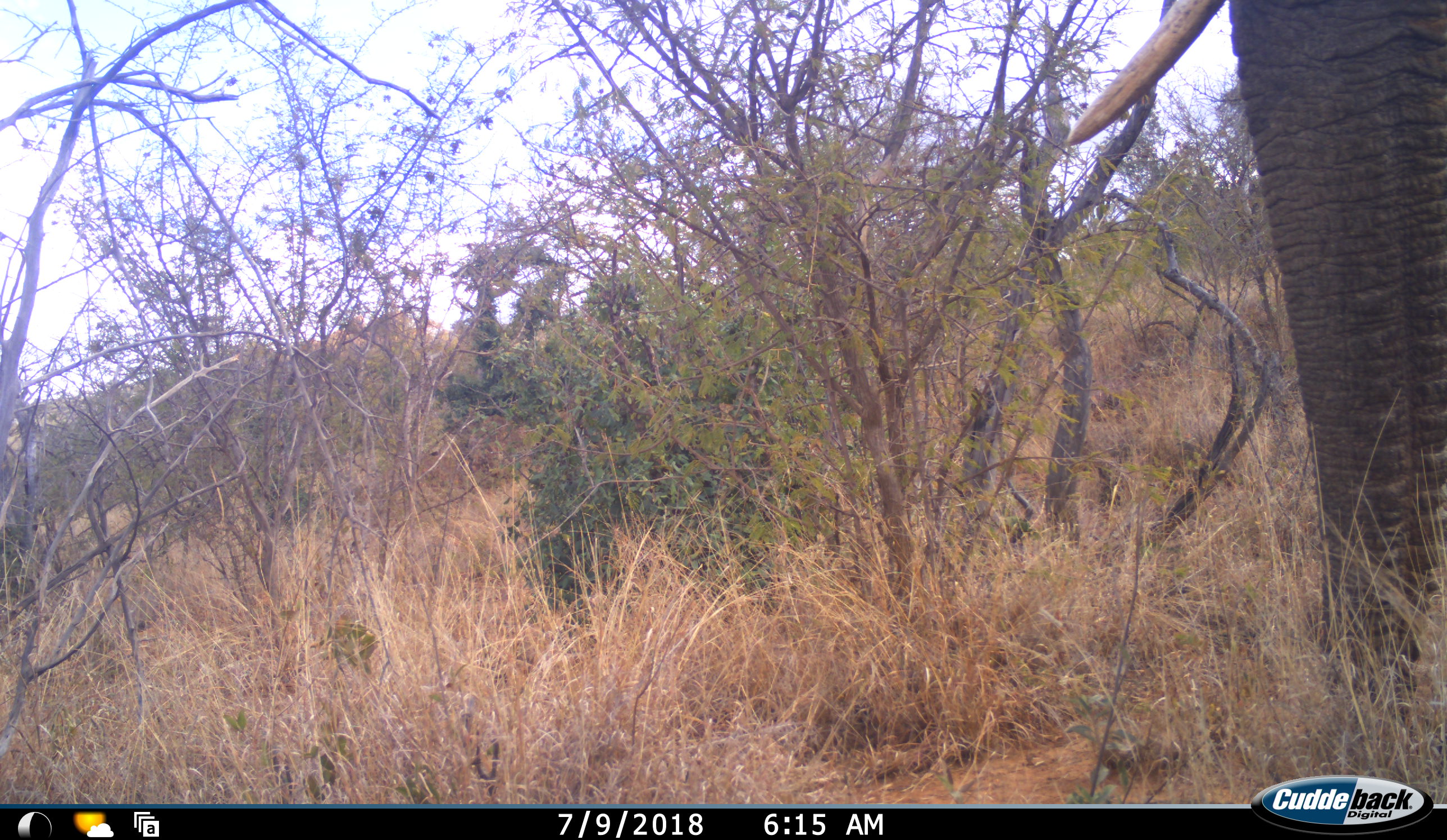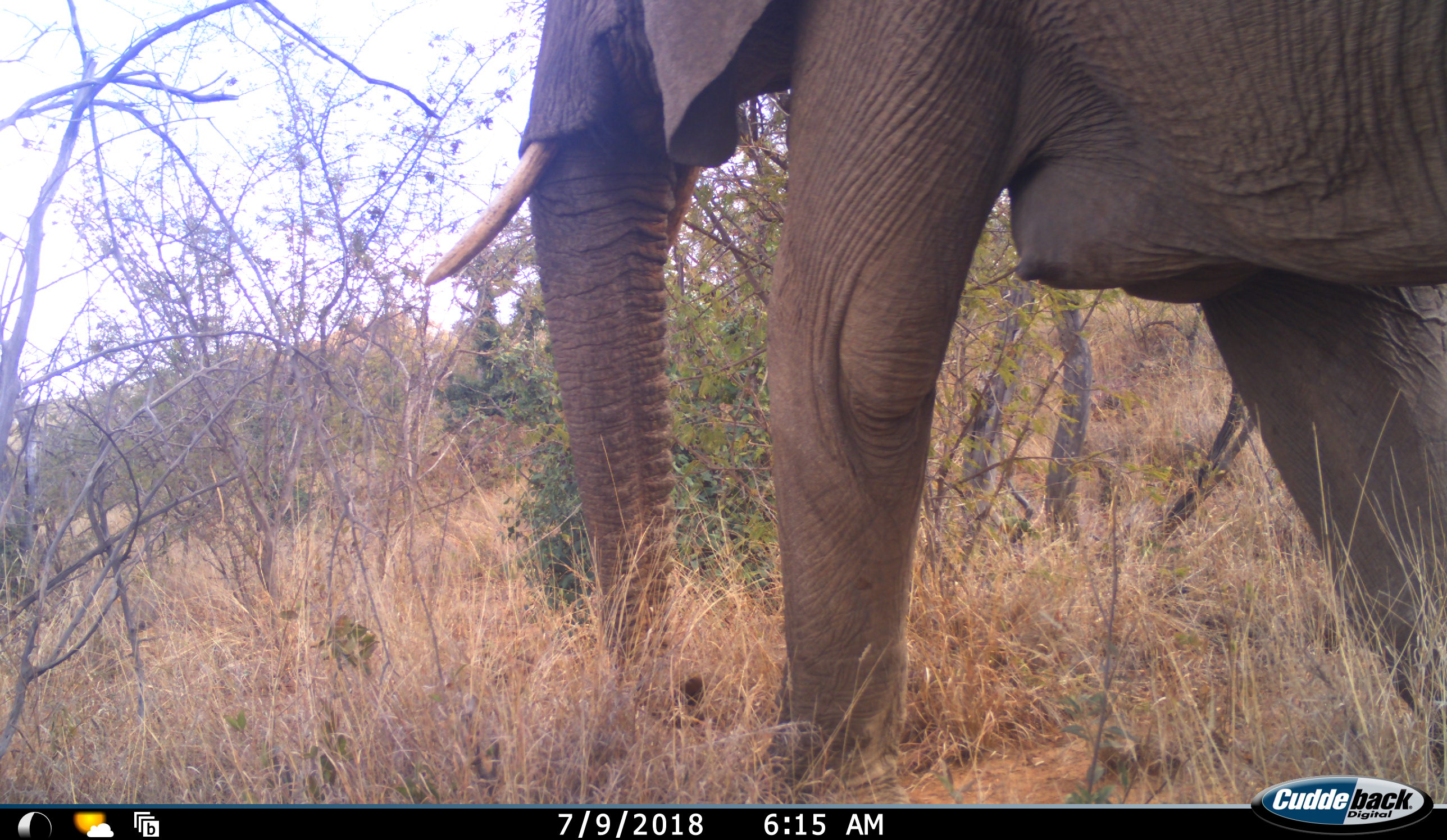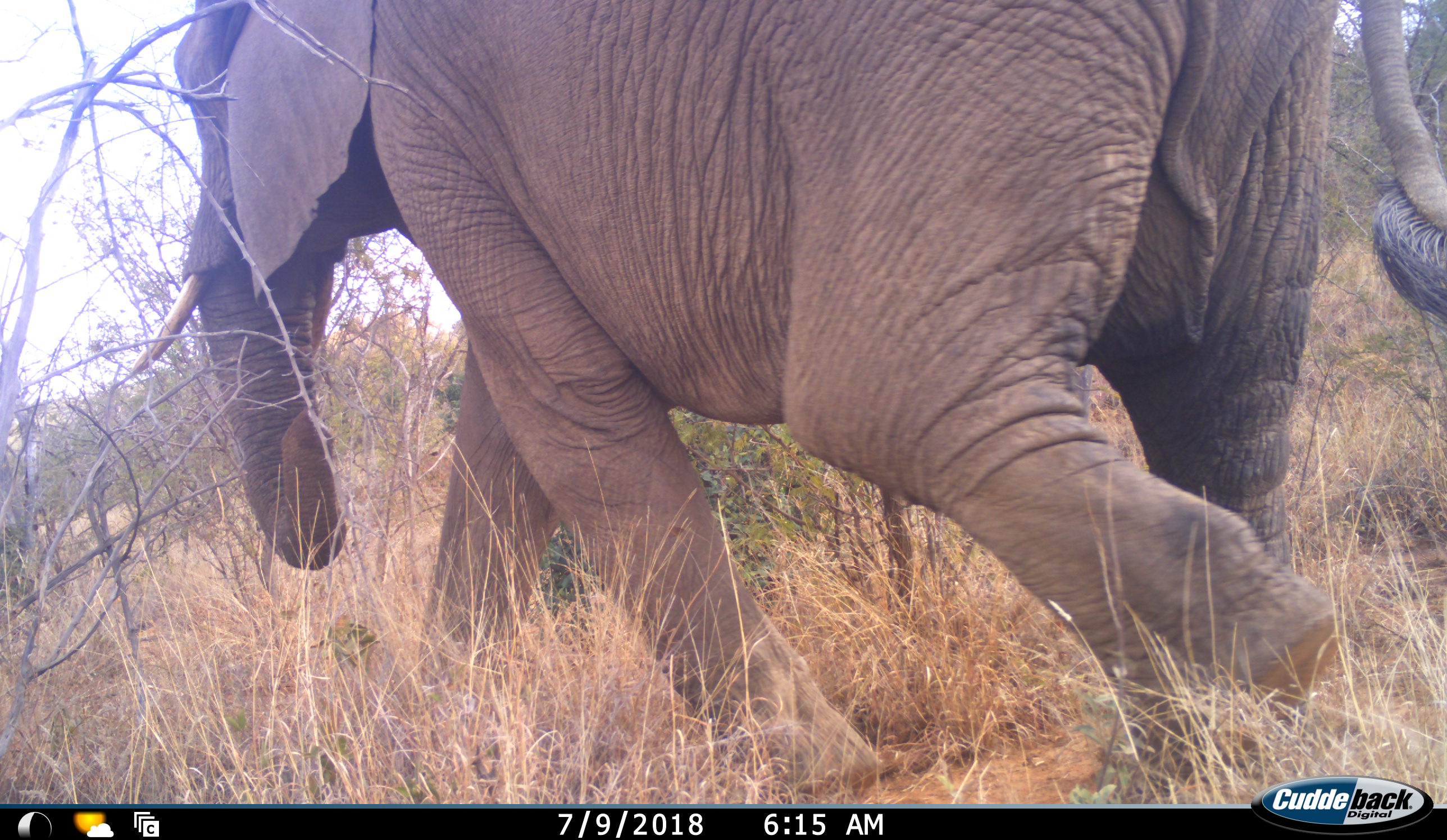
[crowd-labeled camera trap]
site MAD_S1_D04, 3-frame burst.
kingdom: Animalia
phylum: Chordata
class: Mammalia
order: Proboscidea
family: Elephantidae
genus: Loxodonta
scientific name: Loxodonta africana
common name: african bush elephant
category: elephant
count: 1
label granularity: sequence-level